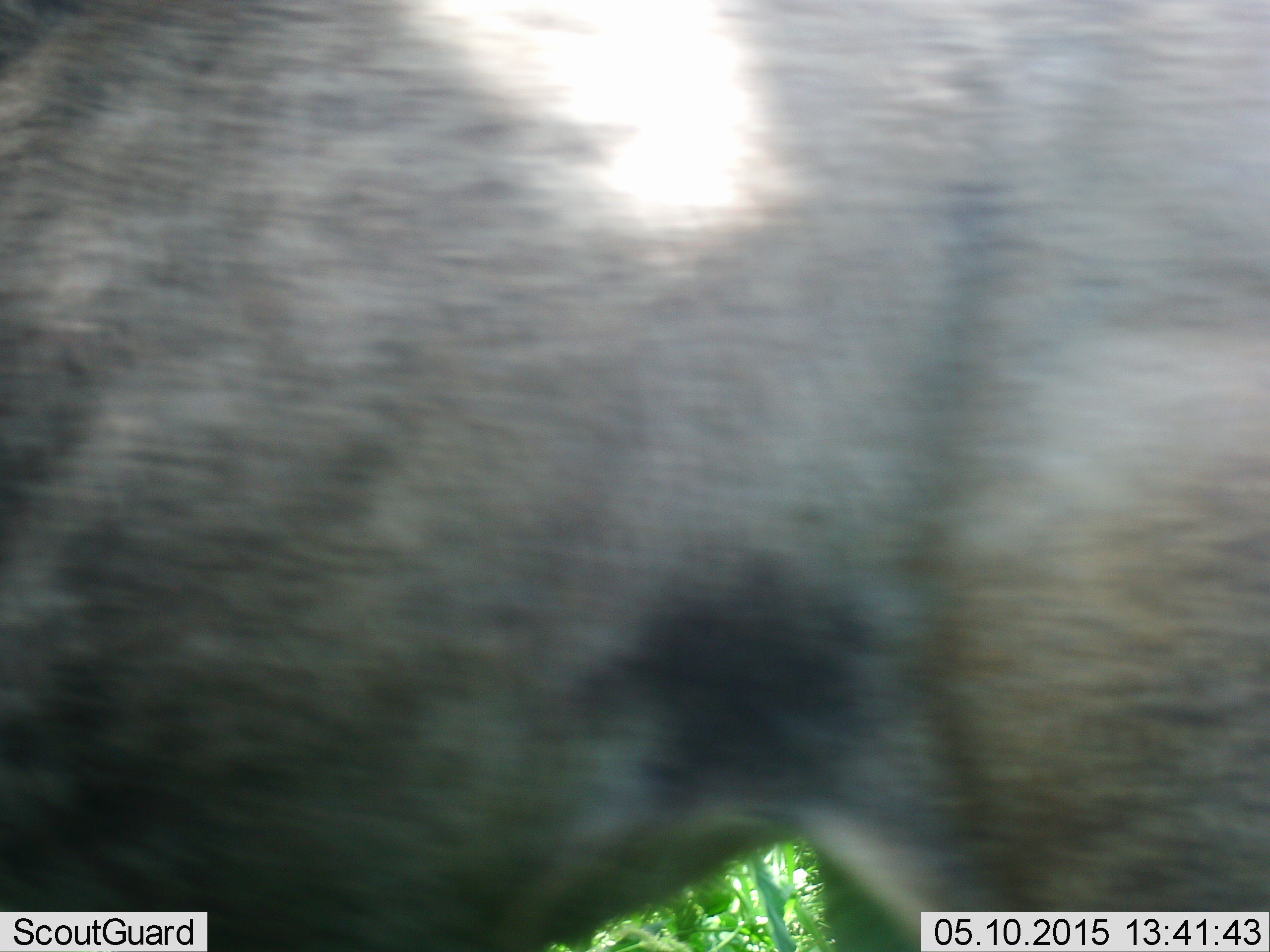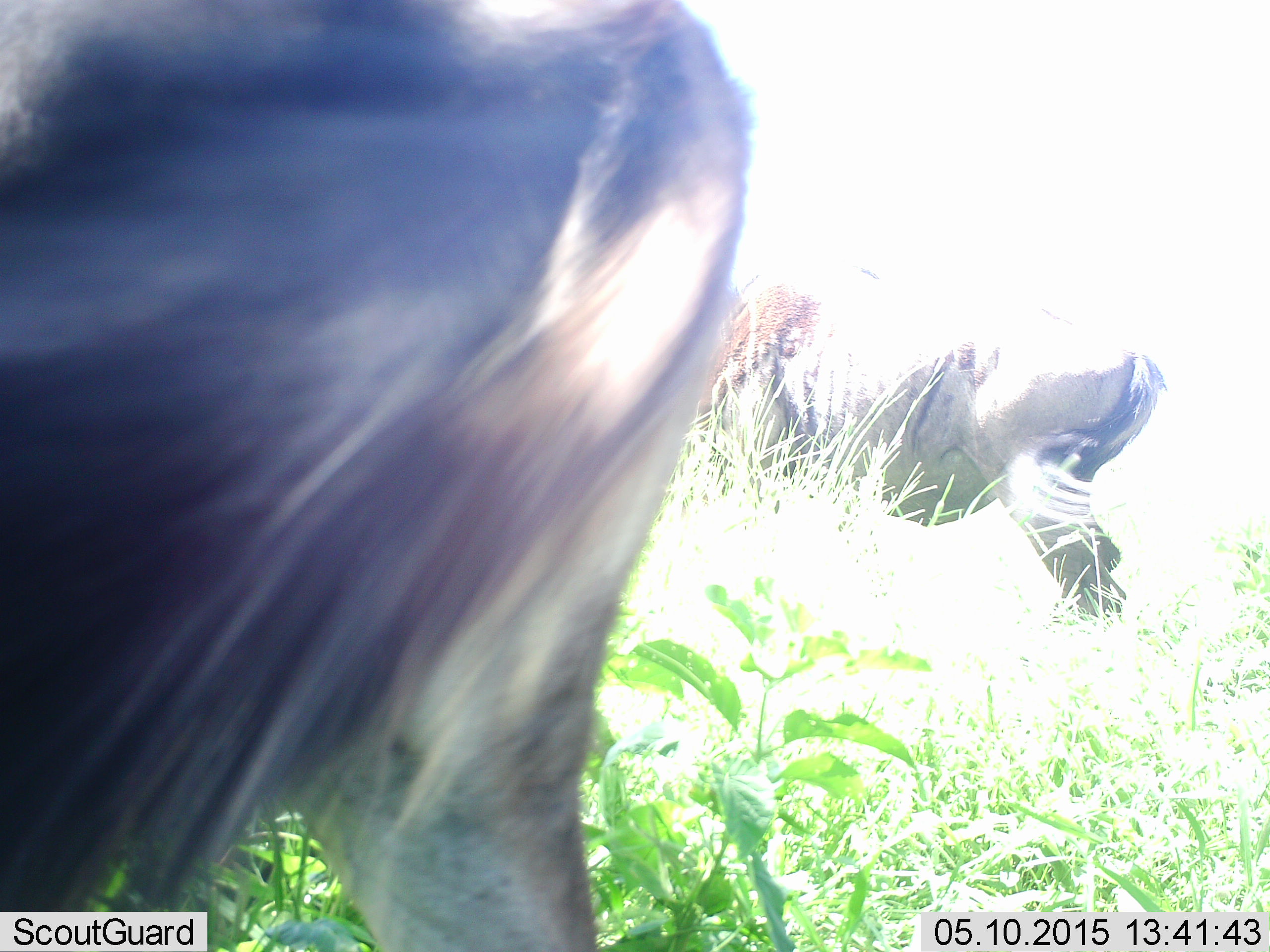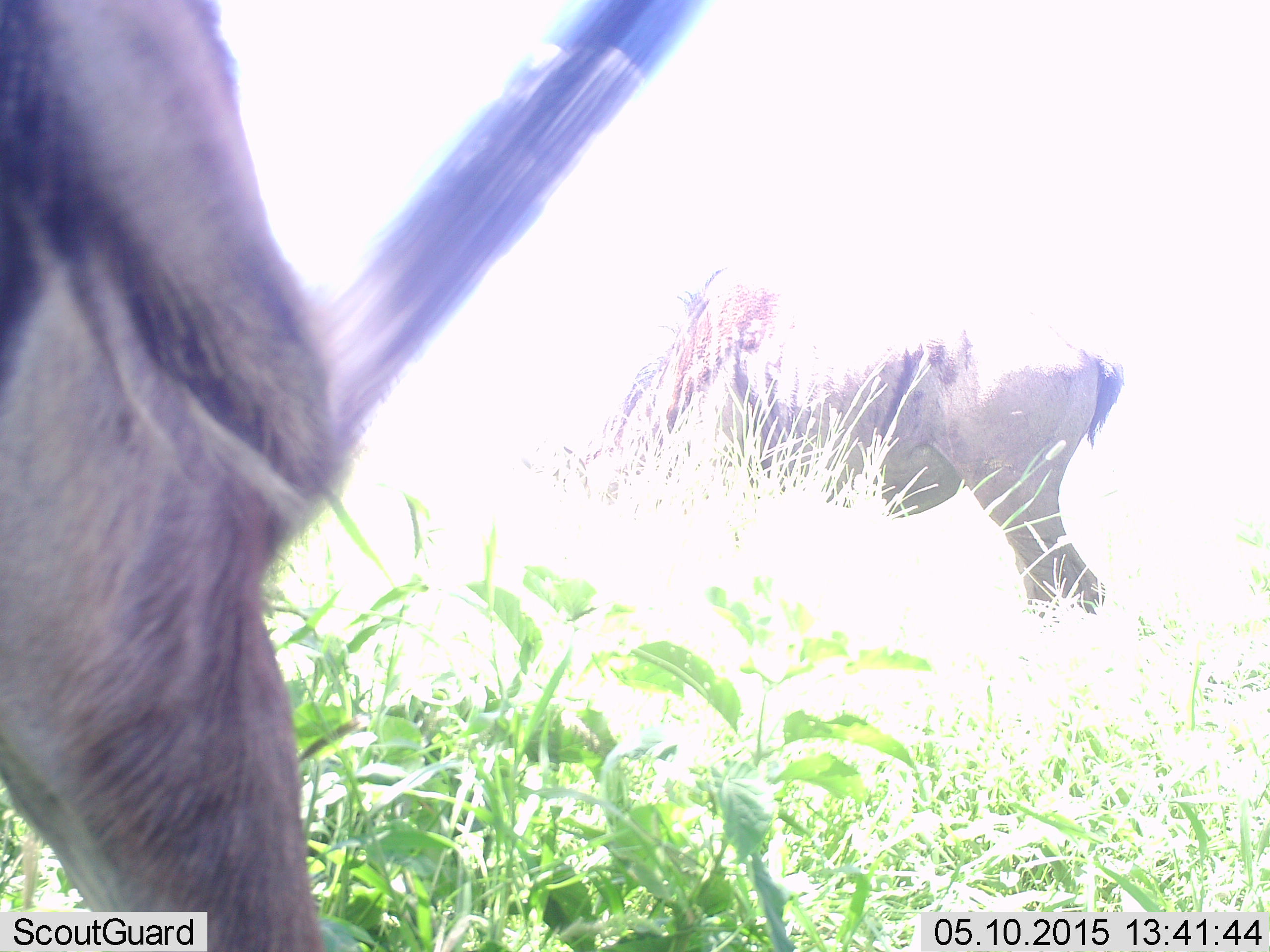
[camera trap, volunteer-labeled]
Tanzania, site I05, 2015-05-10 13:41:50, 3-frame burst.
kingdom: Animalia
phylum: Chordata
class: Mammalia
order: Artiodactyla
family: Bovidae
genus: Connochaetes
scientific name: Connochaetes taurinus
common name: blue wildebeest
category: wildebeest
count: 2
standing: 40%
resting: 0%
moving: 70%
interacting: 0%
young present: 0%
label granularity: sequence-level